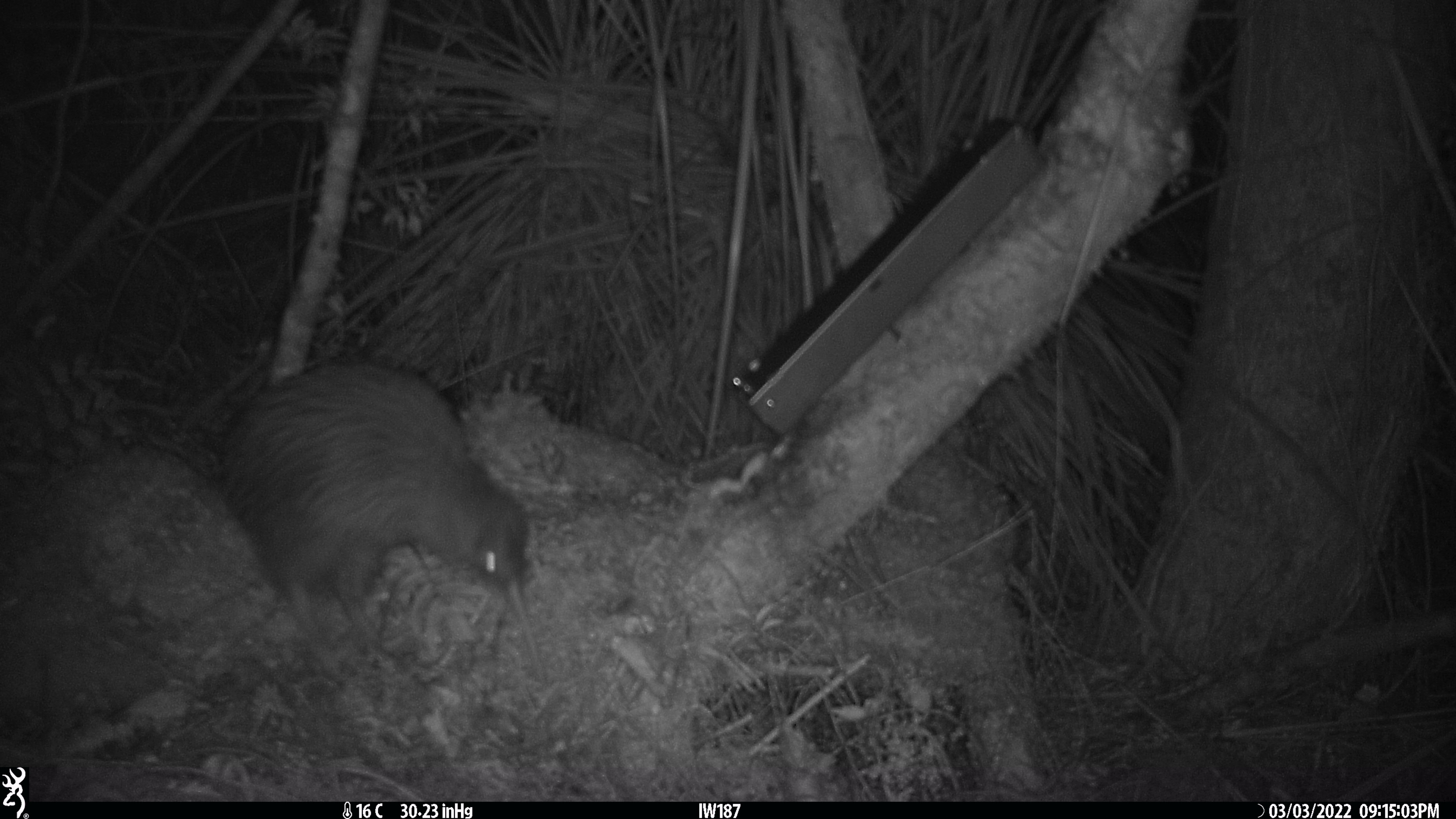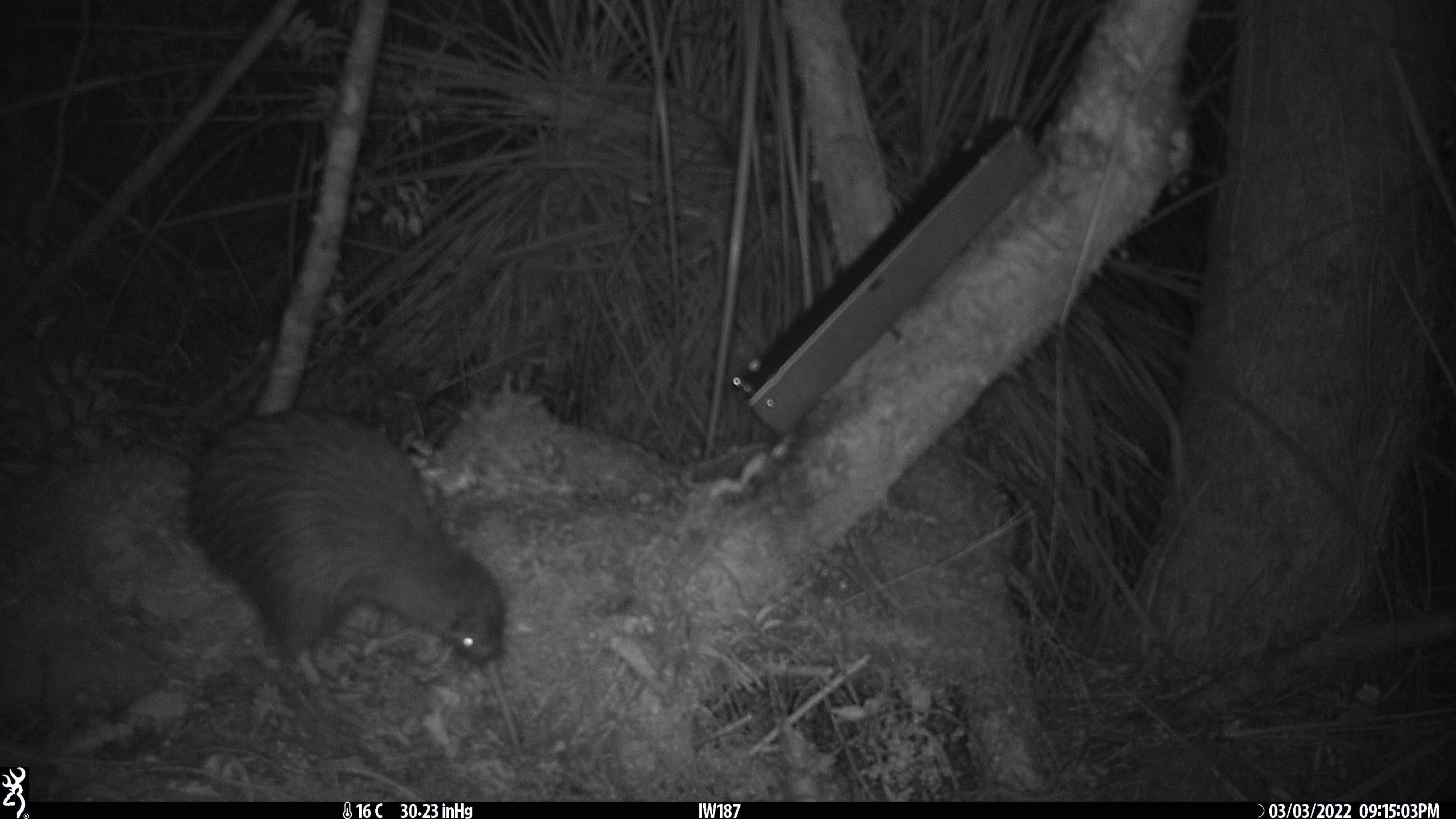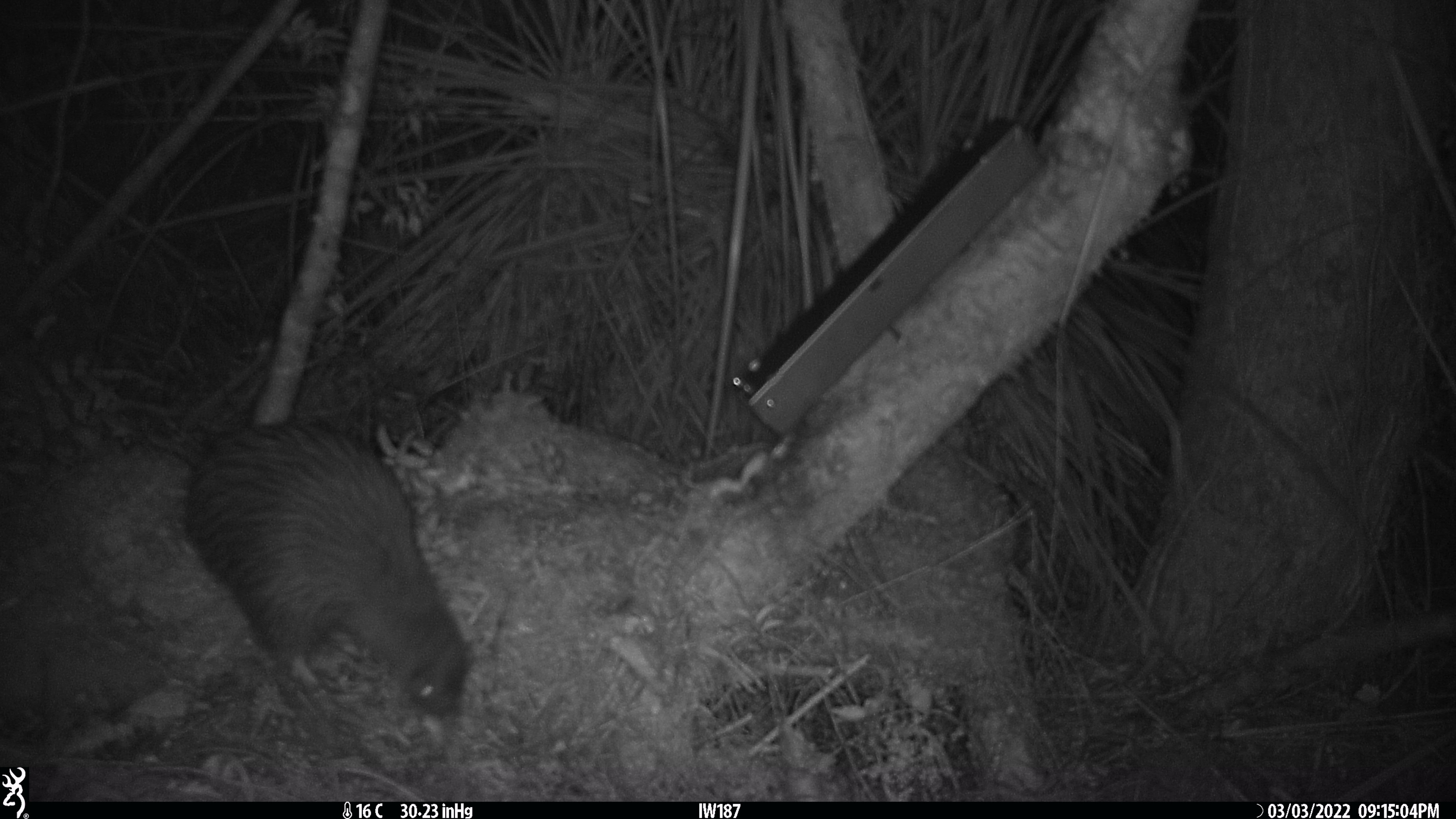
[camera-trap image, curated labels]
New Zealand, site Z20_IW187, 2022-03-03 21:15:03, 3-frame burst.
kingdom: Animalia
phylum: Chordata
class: Aves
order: Apterygiformes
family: Apterygidae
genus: Apteryx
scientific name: Apteryx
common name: kiwi